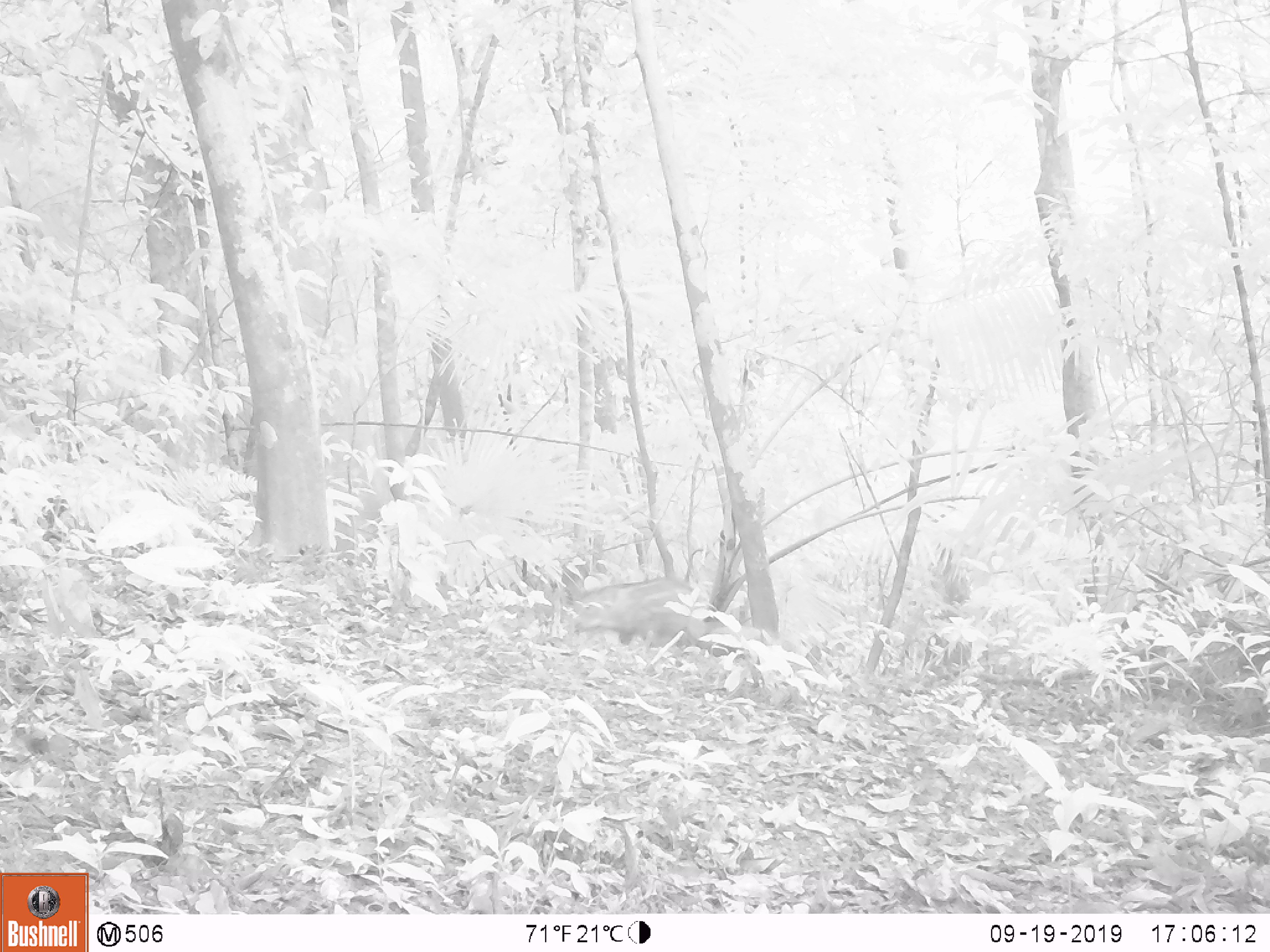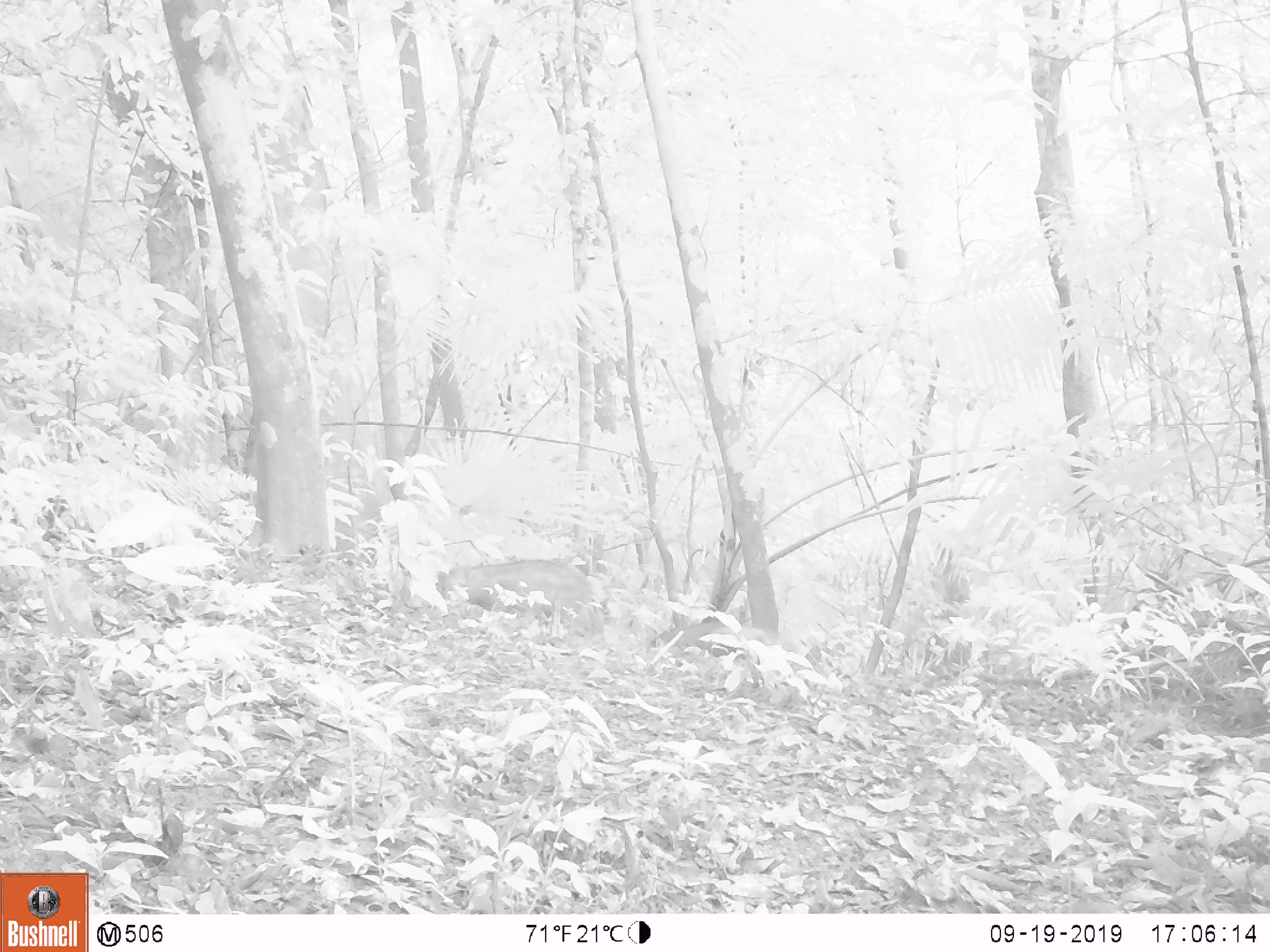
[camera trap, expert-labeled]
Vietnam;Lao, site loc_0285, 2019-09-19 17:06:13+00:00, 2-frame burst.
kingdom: Animalia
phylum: Chordata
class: Mammalia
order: Artiodactyla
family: Suidae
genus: Sus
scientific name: Sus scrofa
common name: eurasian wild pig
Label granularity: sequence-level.